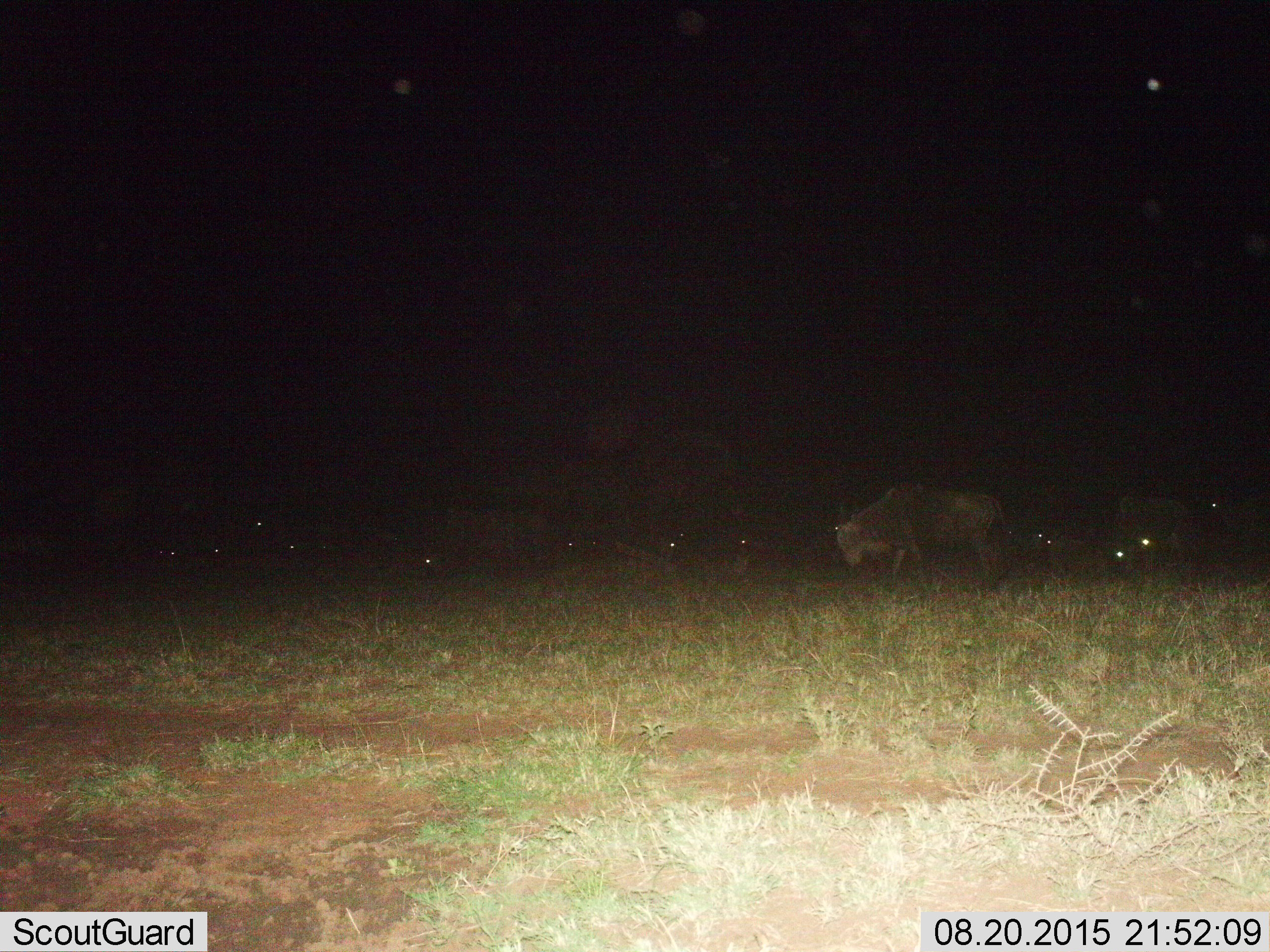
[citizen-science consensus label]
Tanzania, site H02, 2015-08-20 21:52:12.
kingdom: Animalia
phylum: Chordata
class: Mammalia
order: Artiodactyla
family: Bovidae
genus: Connochaetes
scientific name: Connochaetes taurinus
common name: blue wildebeest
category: wildebeest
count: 11-50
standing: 43%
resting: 14%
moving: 71%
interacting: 0%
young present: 0%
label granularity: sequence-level